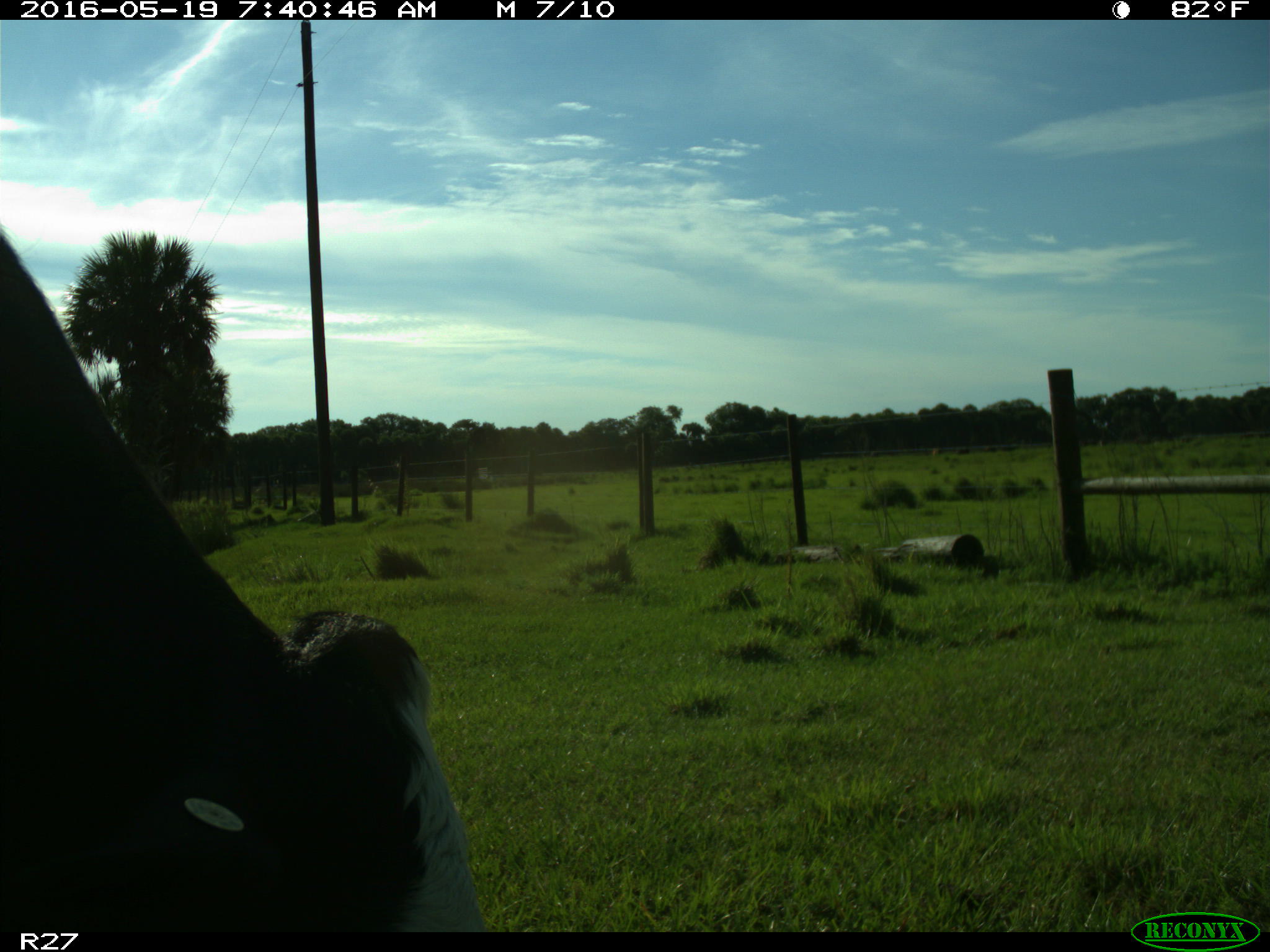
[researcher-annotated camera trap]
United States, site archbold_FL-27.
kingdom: Animalia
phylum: Chordata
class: Mammalia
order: Artiodactyla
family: Bovidae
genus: Bos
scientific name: Bos taurus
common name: domestic cow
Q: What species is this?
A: Bos taurus (domestic cow).